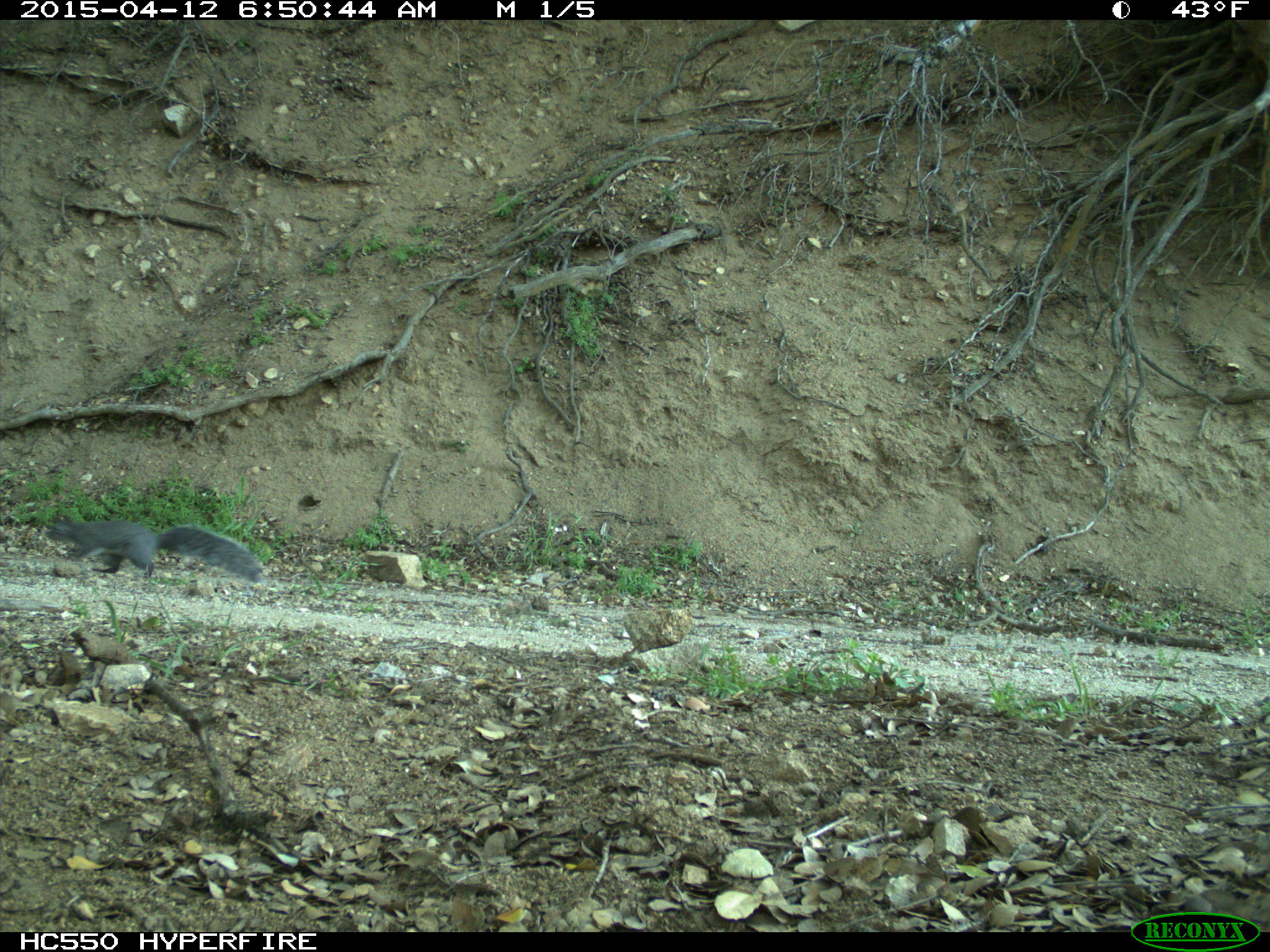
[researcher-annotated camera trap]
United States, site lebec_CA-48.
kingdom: Animalia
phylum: Chordata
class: Mammalia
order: Rodentia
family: Sciuridae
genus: Sciurus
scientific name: Sciurus carolinensis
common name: eastern gray squirrel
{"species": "Sciurus carolinensis (eastern gray squirrel)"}